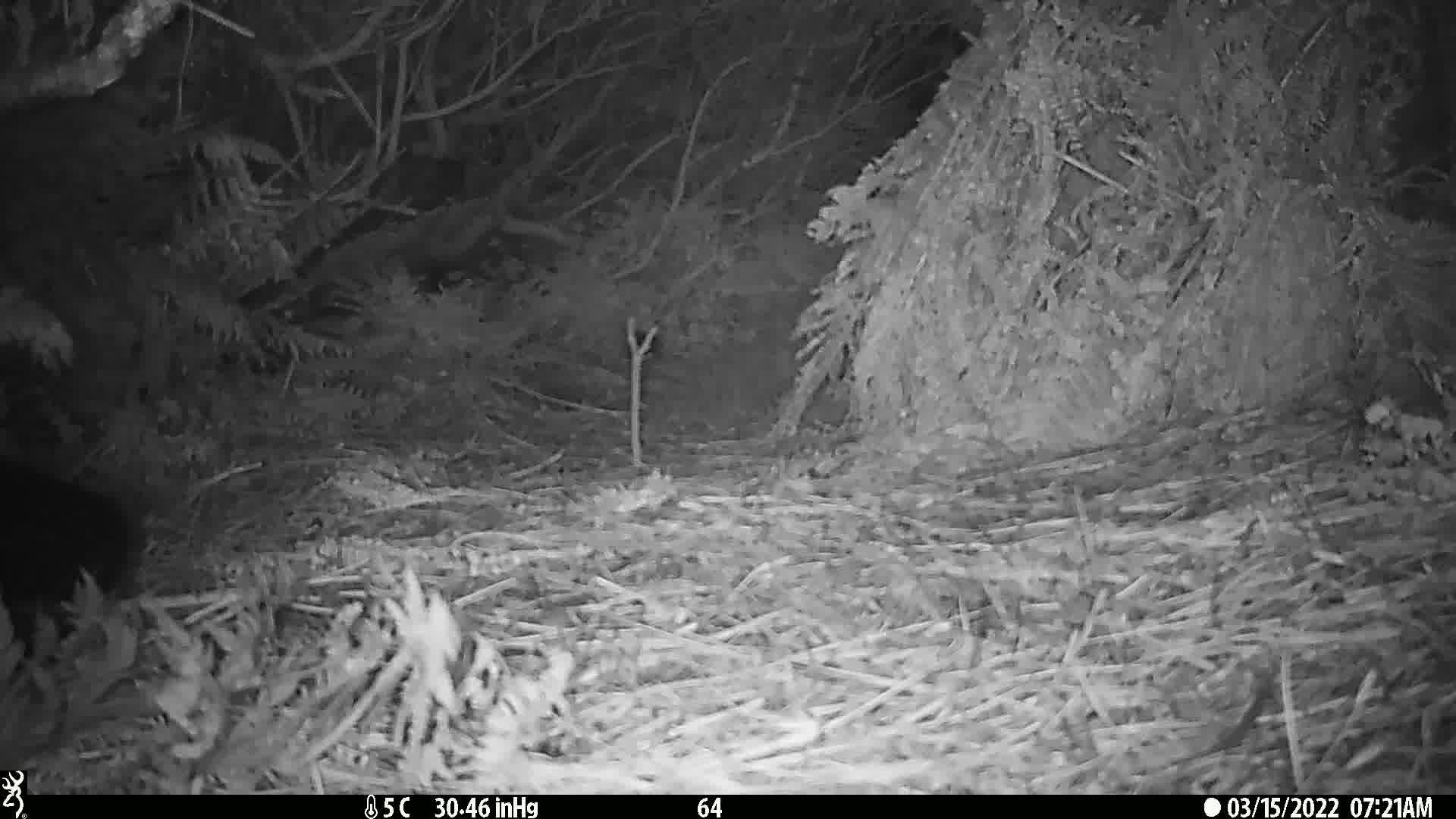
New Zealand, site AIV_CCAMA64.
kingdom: Animalia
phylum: Chordata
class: Mammalia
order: Carnivora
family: Otariidae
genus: Phocarctos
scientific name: Phocarctos hookeri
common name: new zealand sea lion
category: sealion